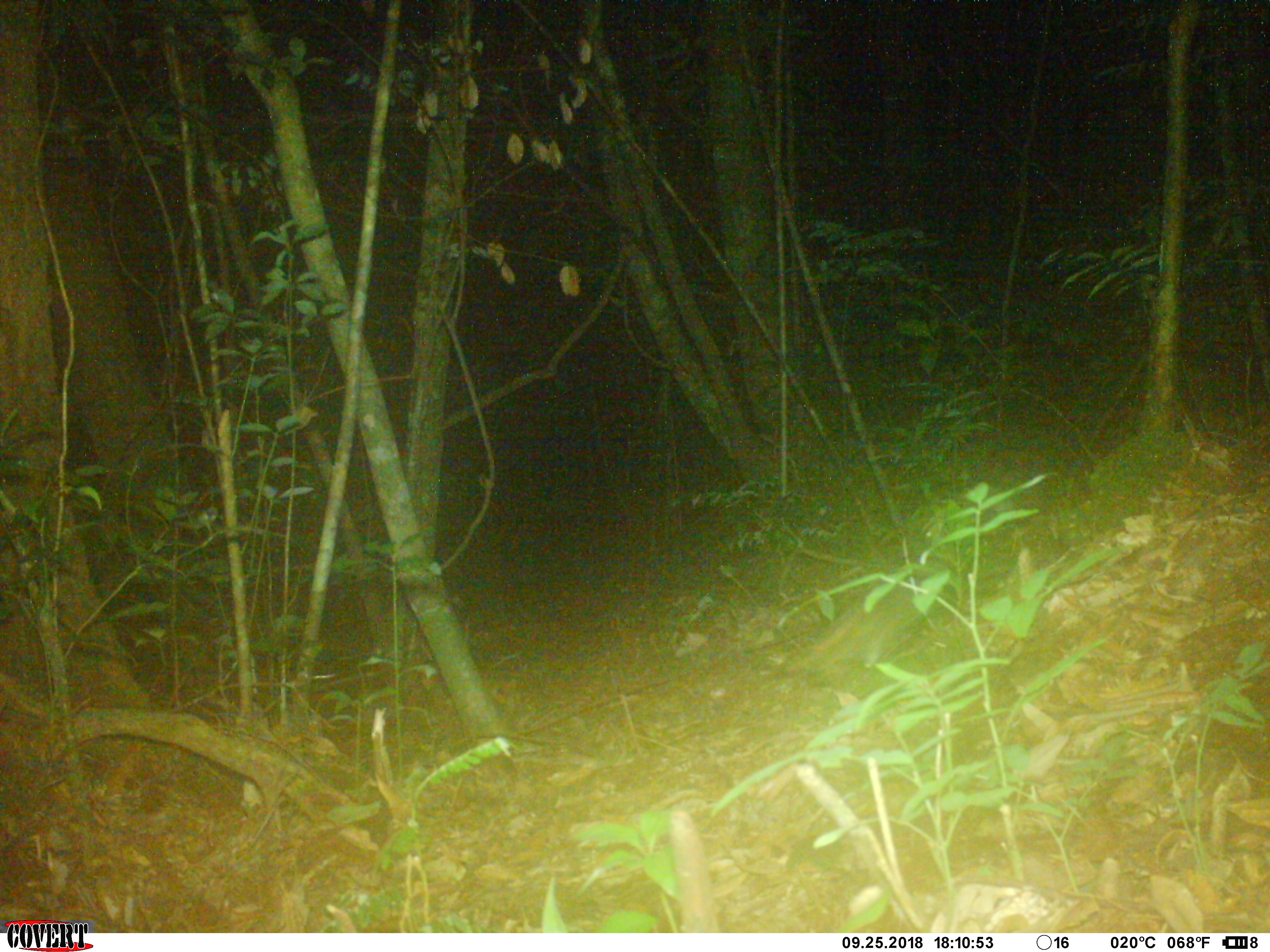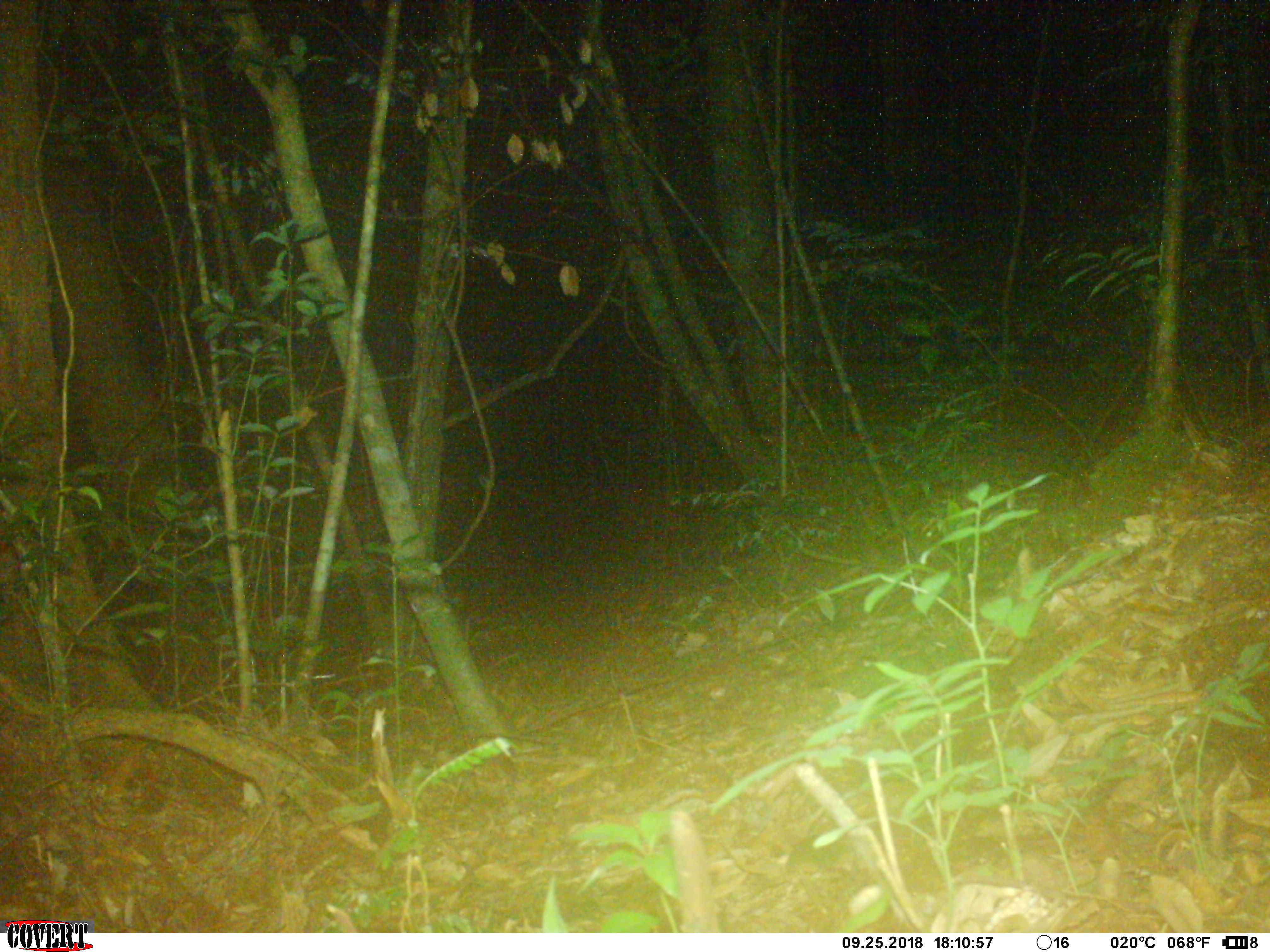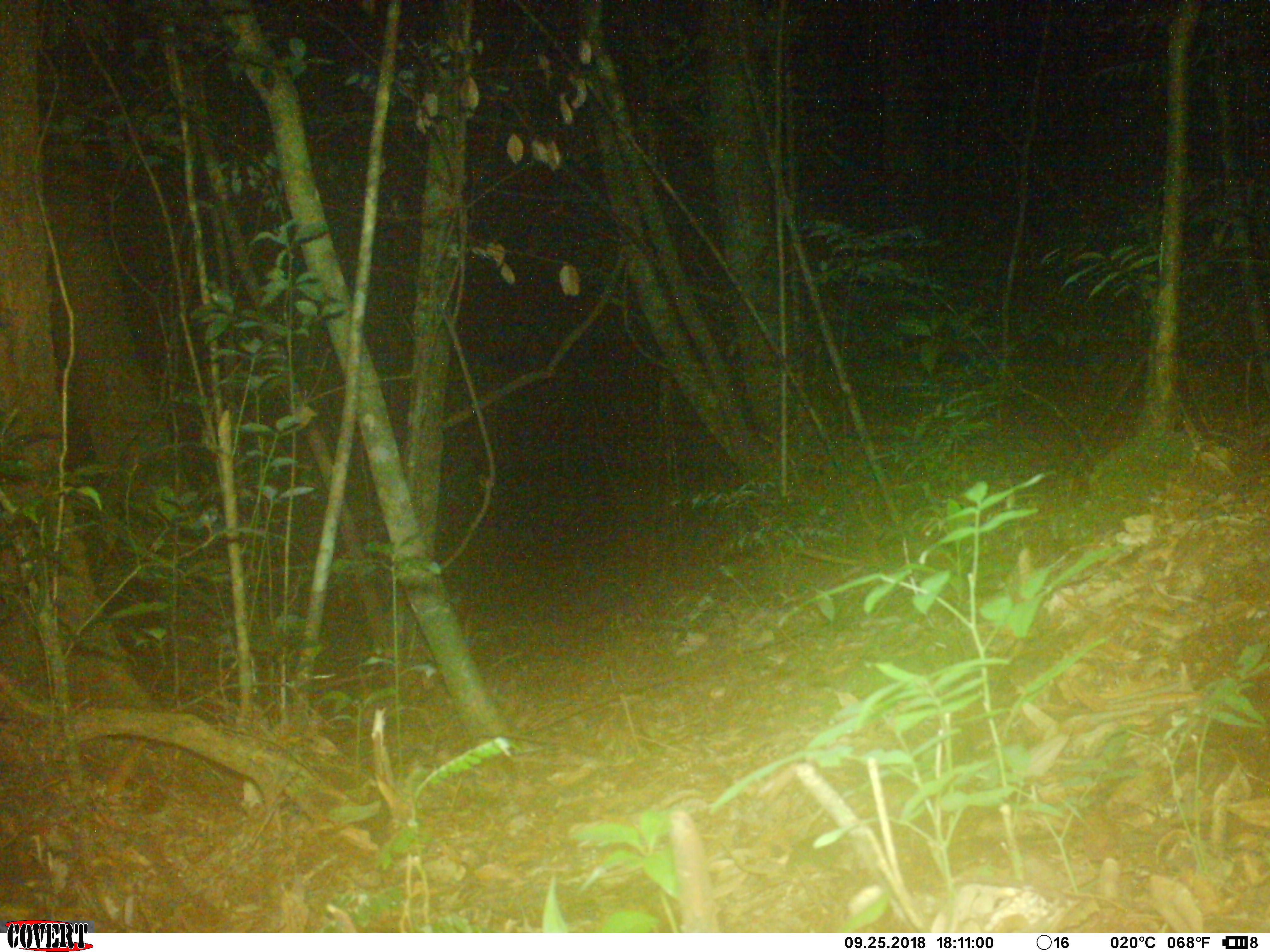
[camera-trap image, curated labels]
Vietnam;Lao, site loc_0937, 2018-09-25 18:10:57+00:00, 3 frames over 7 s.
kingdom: Animalia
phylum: Chordata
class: Mammalia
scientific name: Mammalia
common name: mammal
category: unidentified small mammal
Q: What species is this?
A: Unidentified small mammal (mammal) (Mammalia).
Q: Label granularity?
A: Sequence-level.